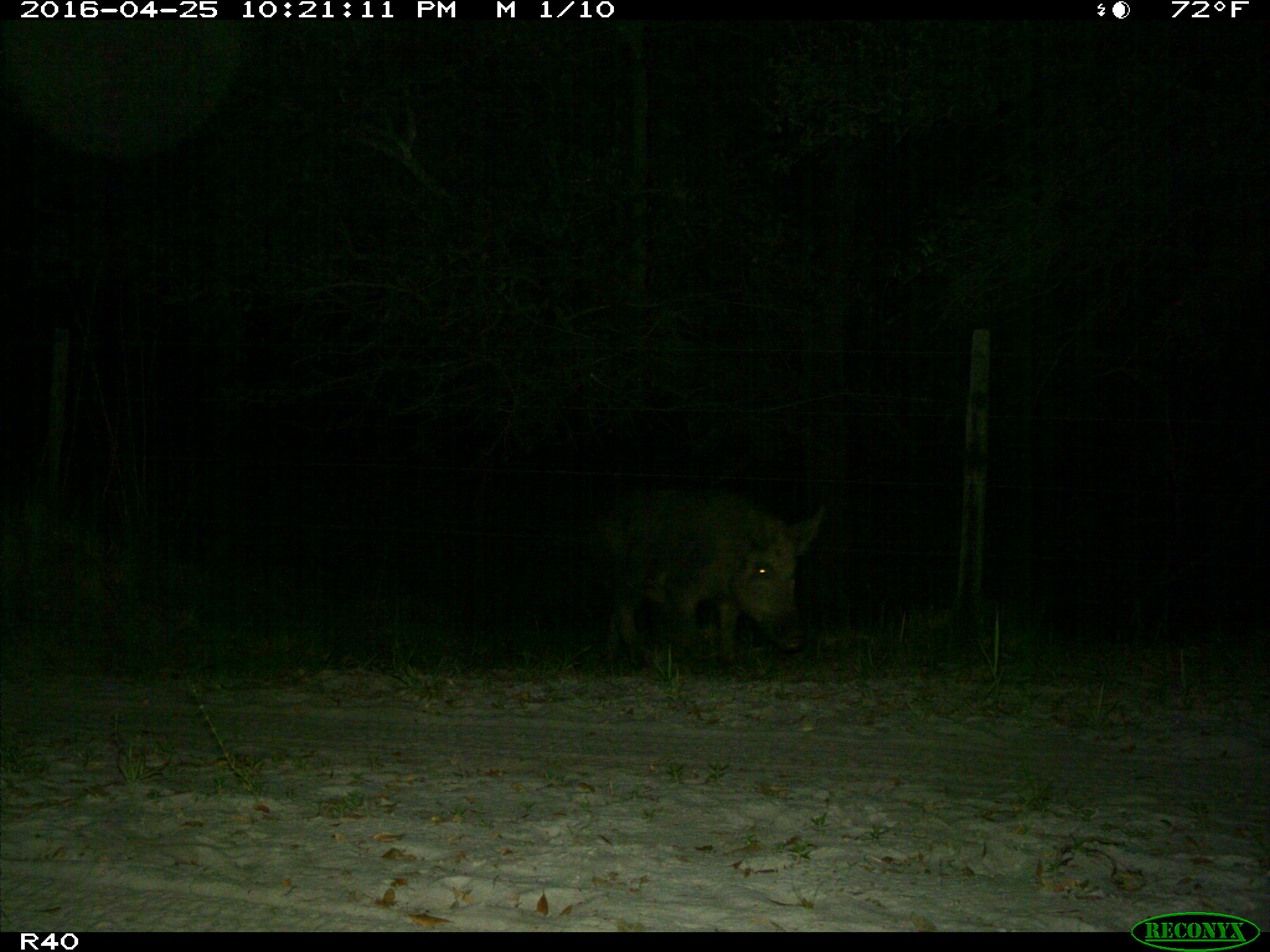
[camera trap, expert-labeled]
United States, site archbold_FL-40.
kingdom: Animalia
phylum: Chordata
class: Mammalia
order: Artiodactyla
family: Suidae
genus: Sus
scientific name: Sus scrofa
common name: wild boar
Sus scrofa (wild boar).